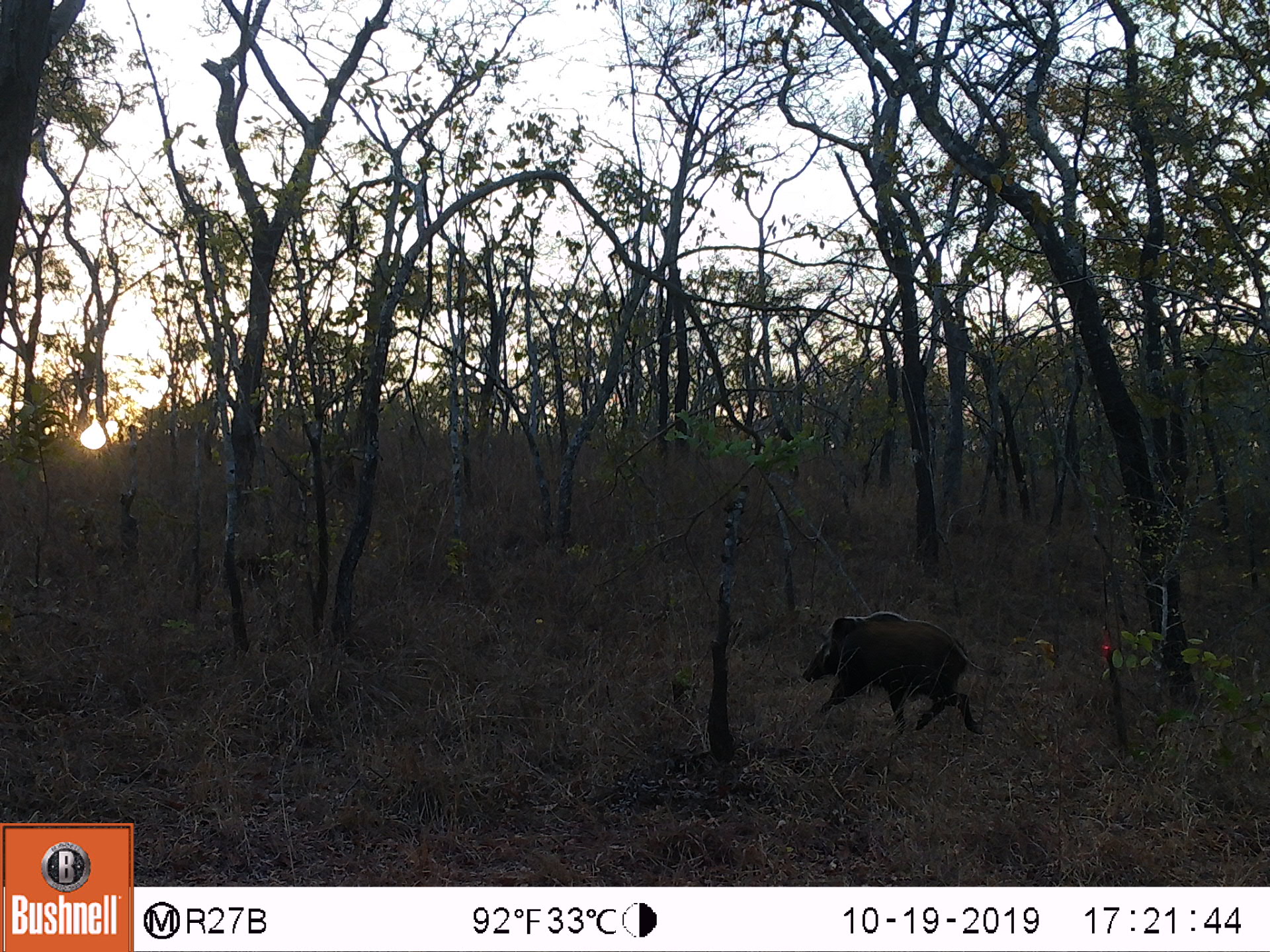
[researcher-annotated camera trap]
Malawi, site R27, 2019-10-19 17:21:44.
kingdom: Animalia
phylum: Chordata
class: Mammalia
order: Artiodactyla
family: Suidae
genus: Potamochoerus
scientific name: Potamochoerus larvatus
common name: bushpig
Bushpig (Potamochoerus larvatus), count 1.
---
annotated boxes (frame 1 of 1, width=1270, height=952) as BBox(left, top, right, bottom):
bushpig: BBox(803, 612, 980, 737)